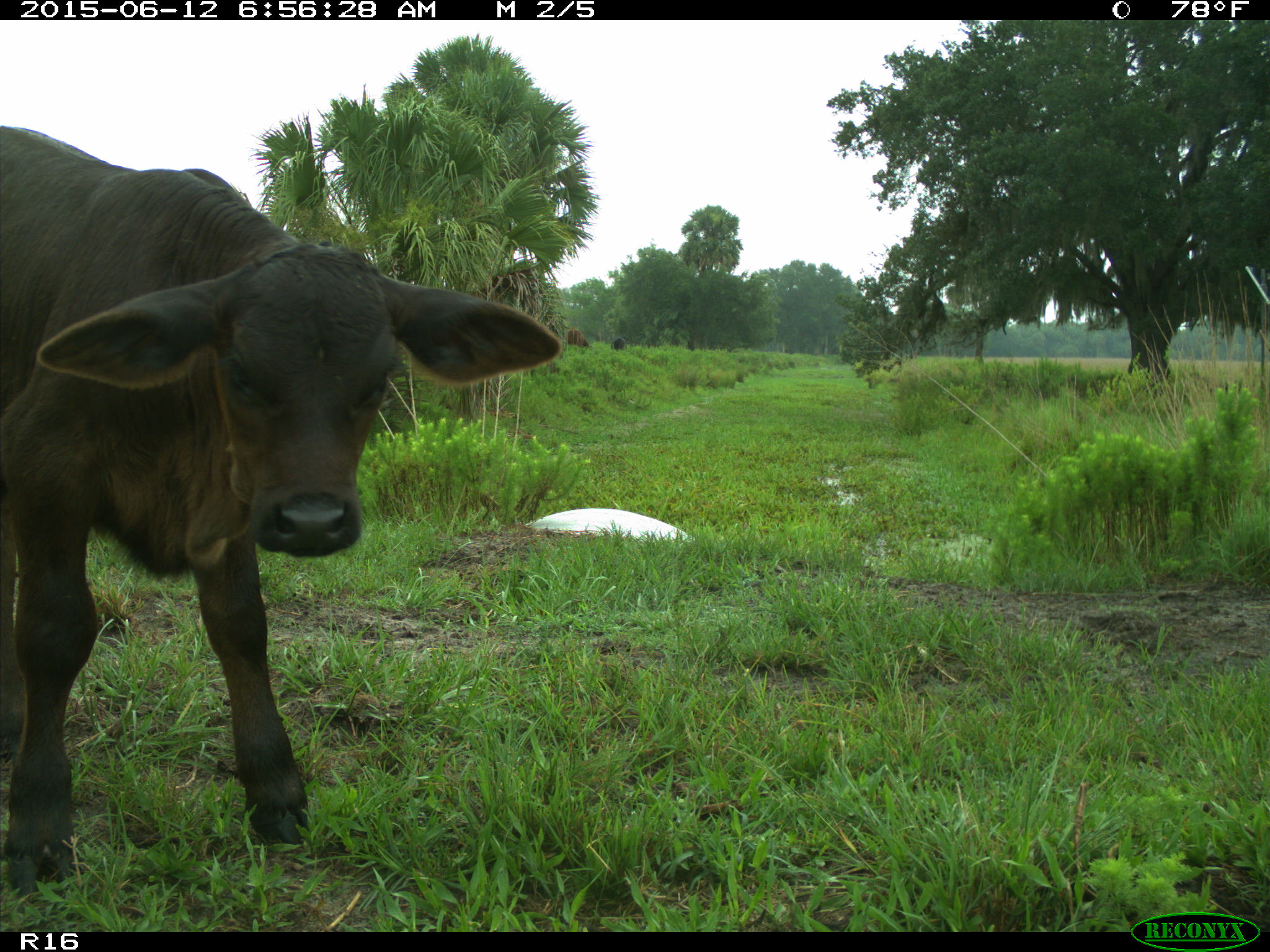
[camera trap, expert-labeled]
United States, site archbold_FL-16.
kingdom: Animalia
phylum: Chordata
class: Mammalia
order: Artiodactyla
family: Bovidae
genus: Bos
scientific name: Bos taurus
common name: domestic cow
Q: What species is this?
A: Bos taurus (domestic cow).